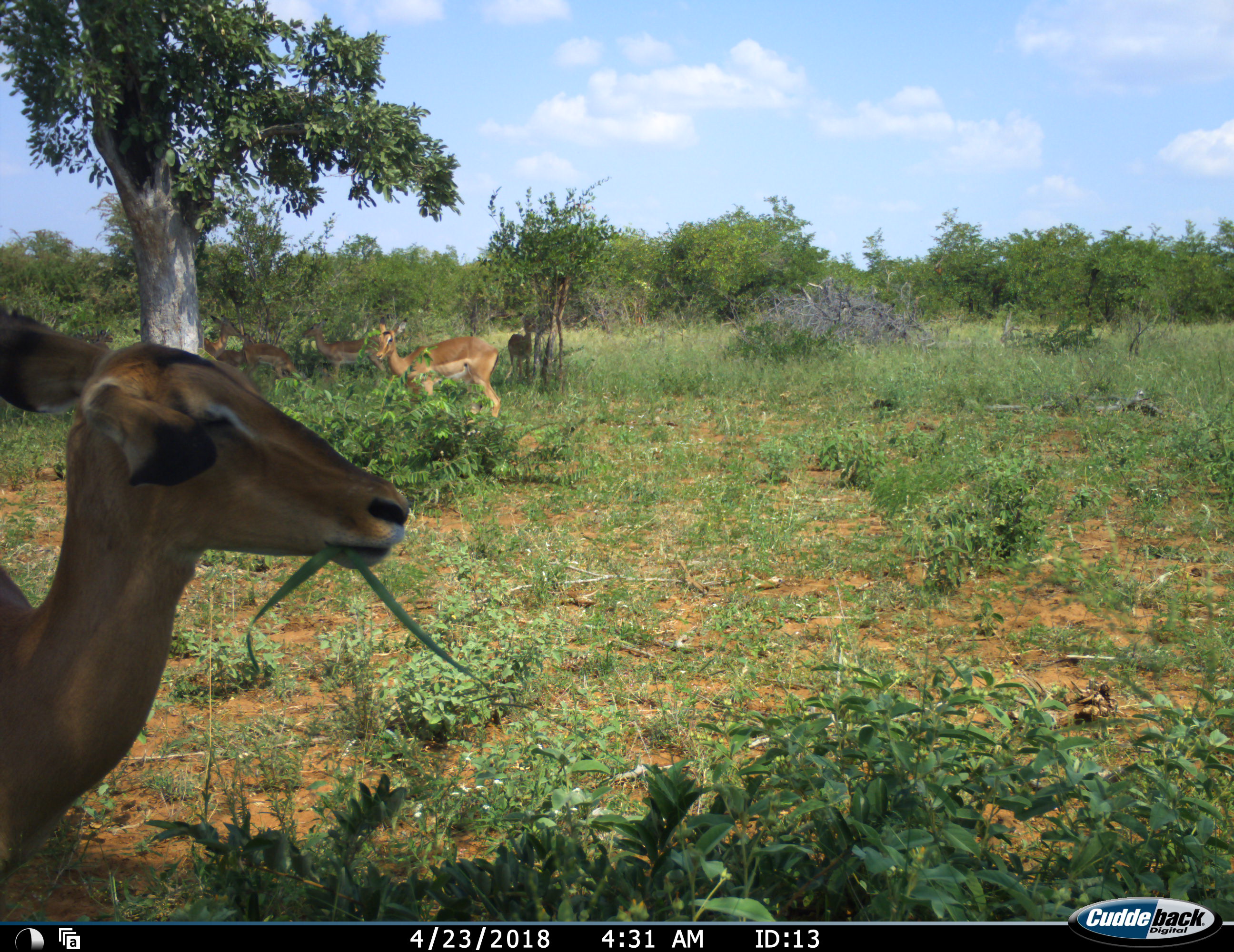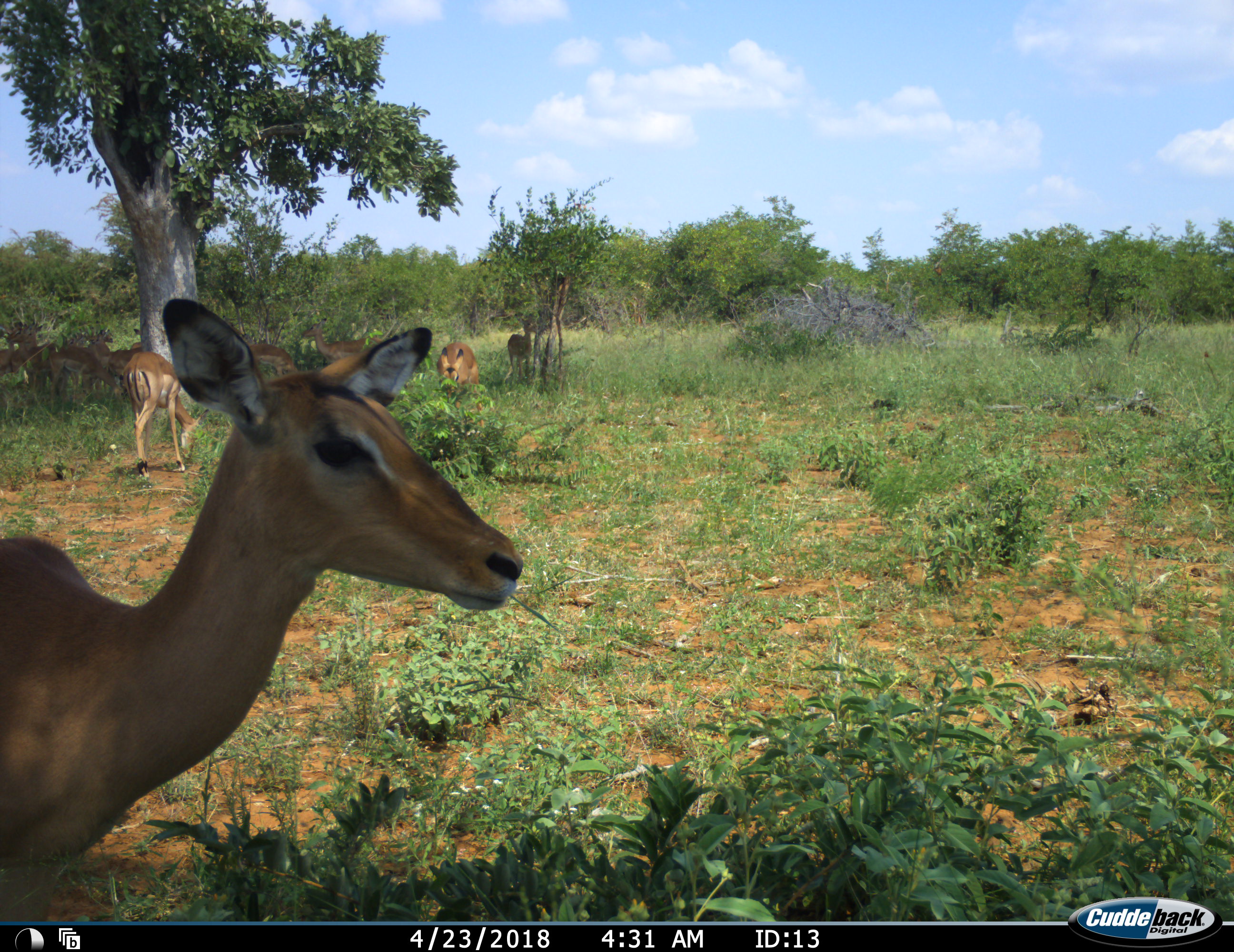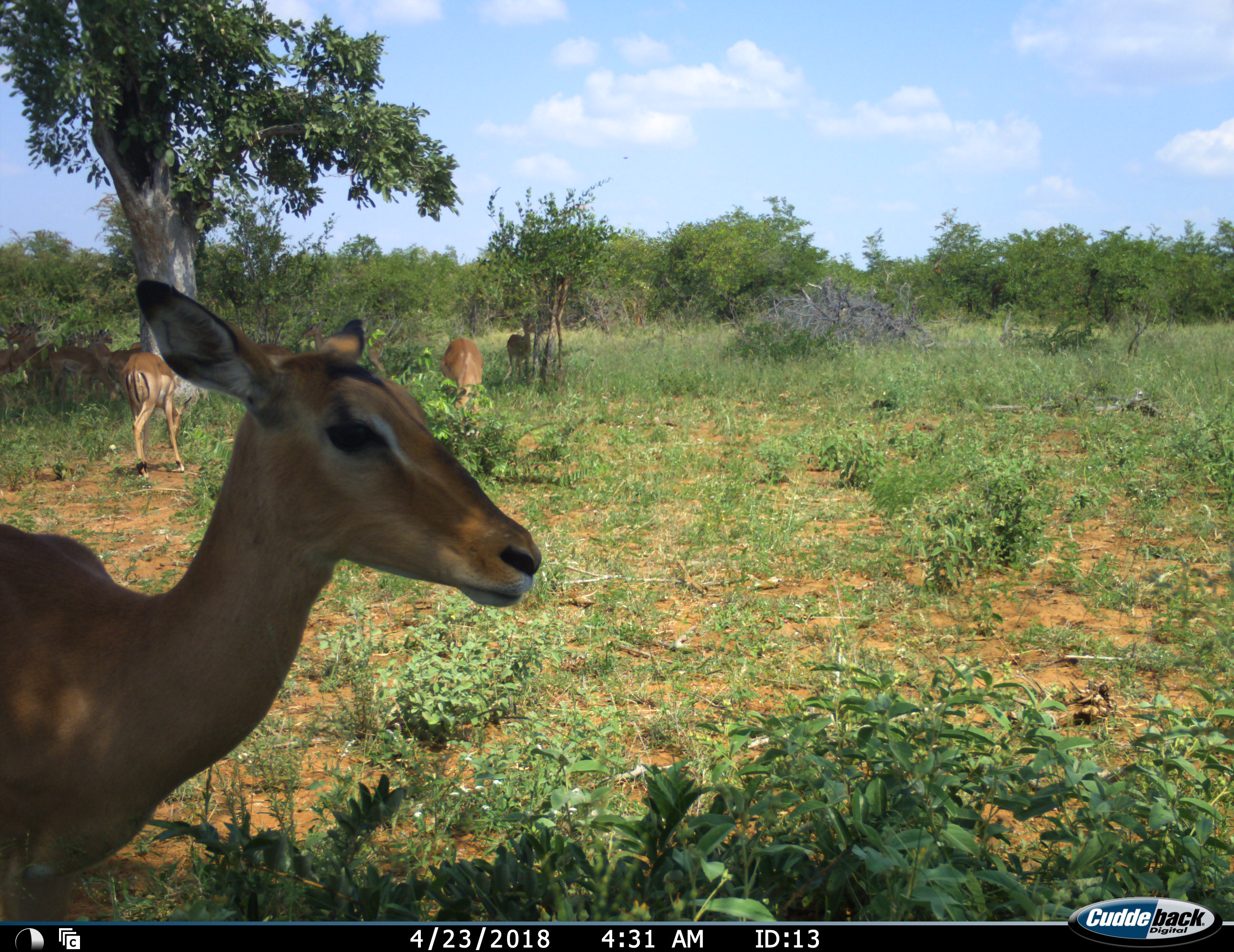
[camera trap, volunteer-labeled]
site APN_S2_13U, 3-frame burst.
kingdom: Animalia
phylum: Chordata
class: Mammalia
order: Artiodactyla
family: Bovidae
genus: Aepyceros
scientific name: Aepyceros melampus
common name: impala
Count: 10.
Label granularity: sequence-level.